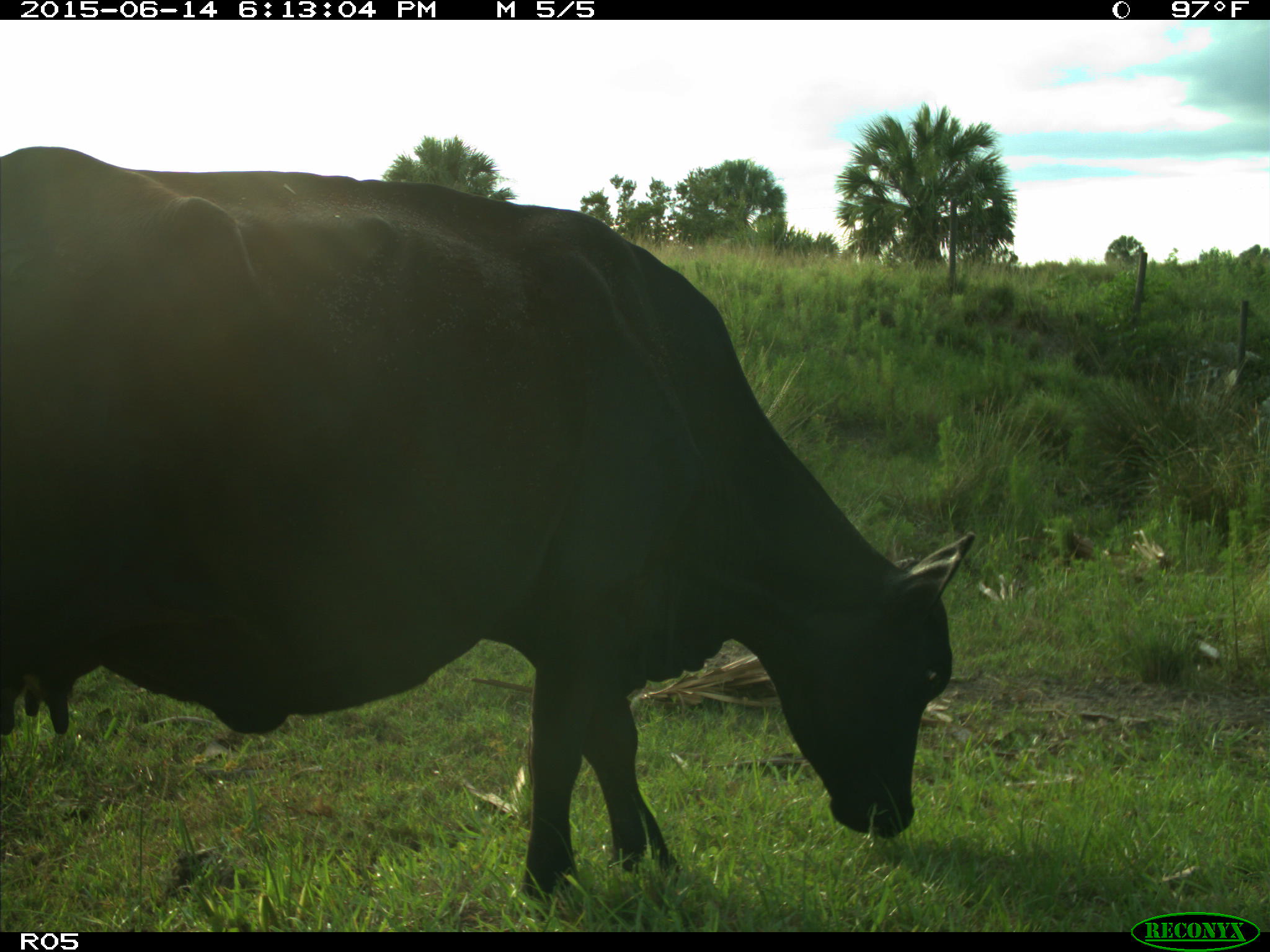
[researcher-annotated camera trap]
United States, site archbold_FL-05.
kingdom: Animalia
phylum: Chordata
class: Mammalia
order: Artiodactyla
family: Bovidae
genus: Bos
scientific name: Bos taurus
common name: domestic cow